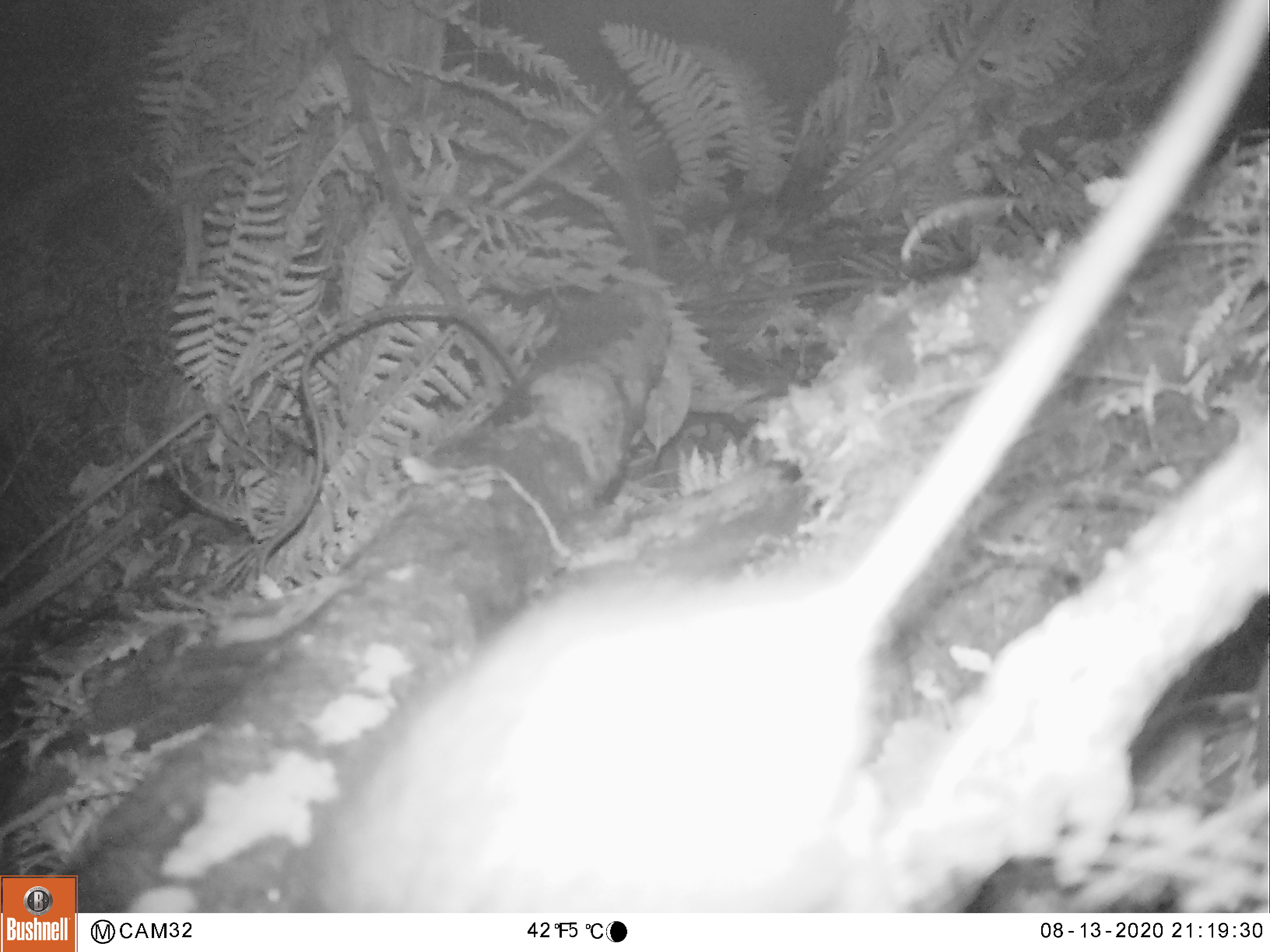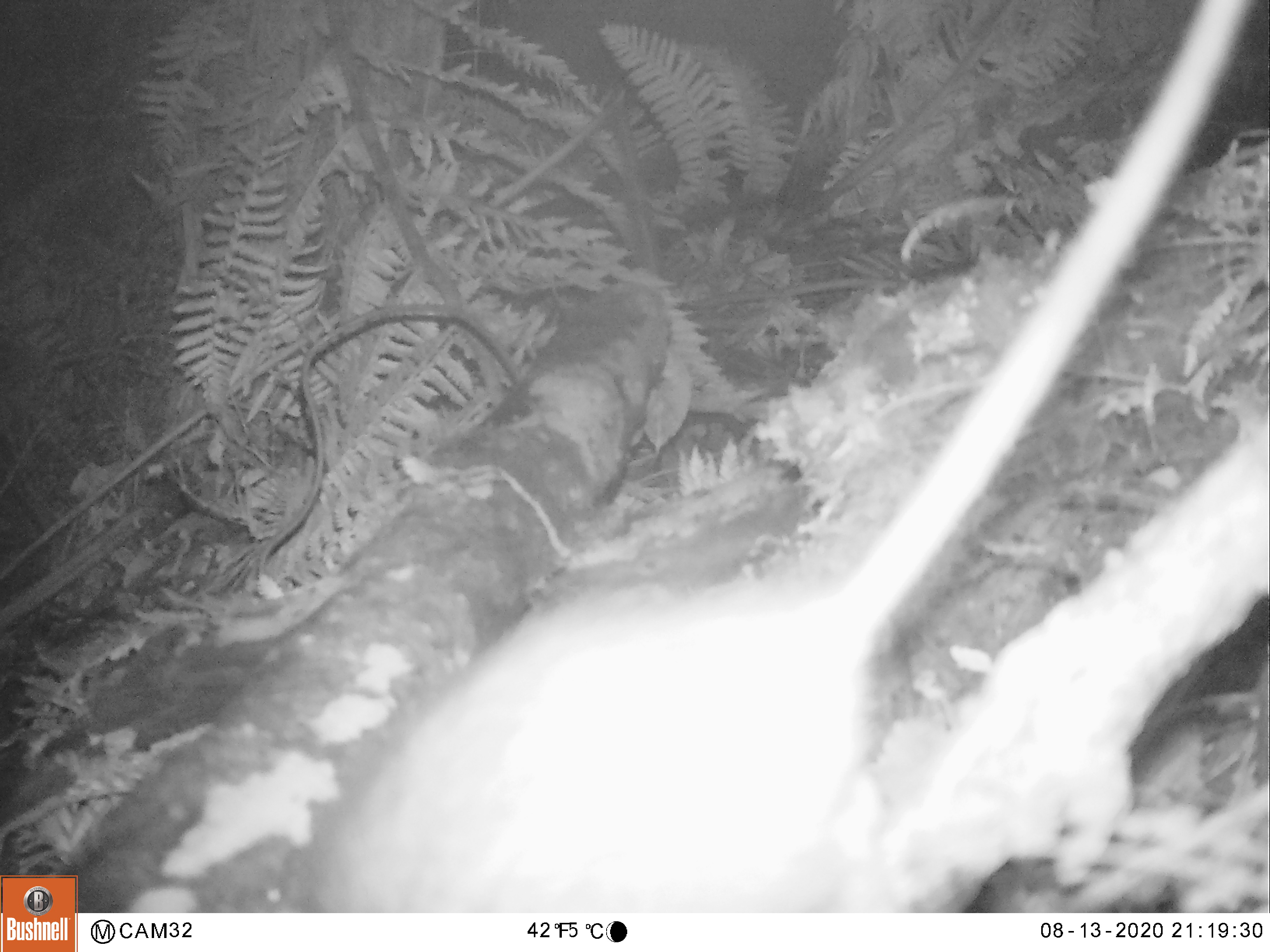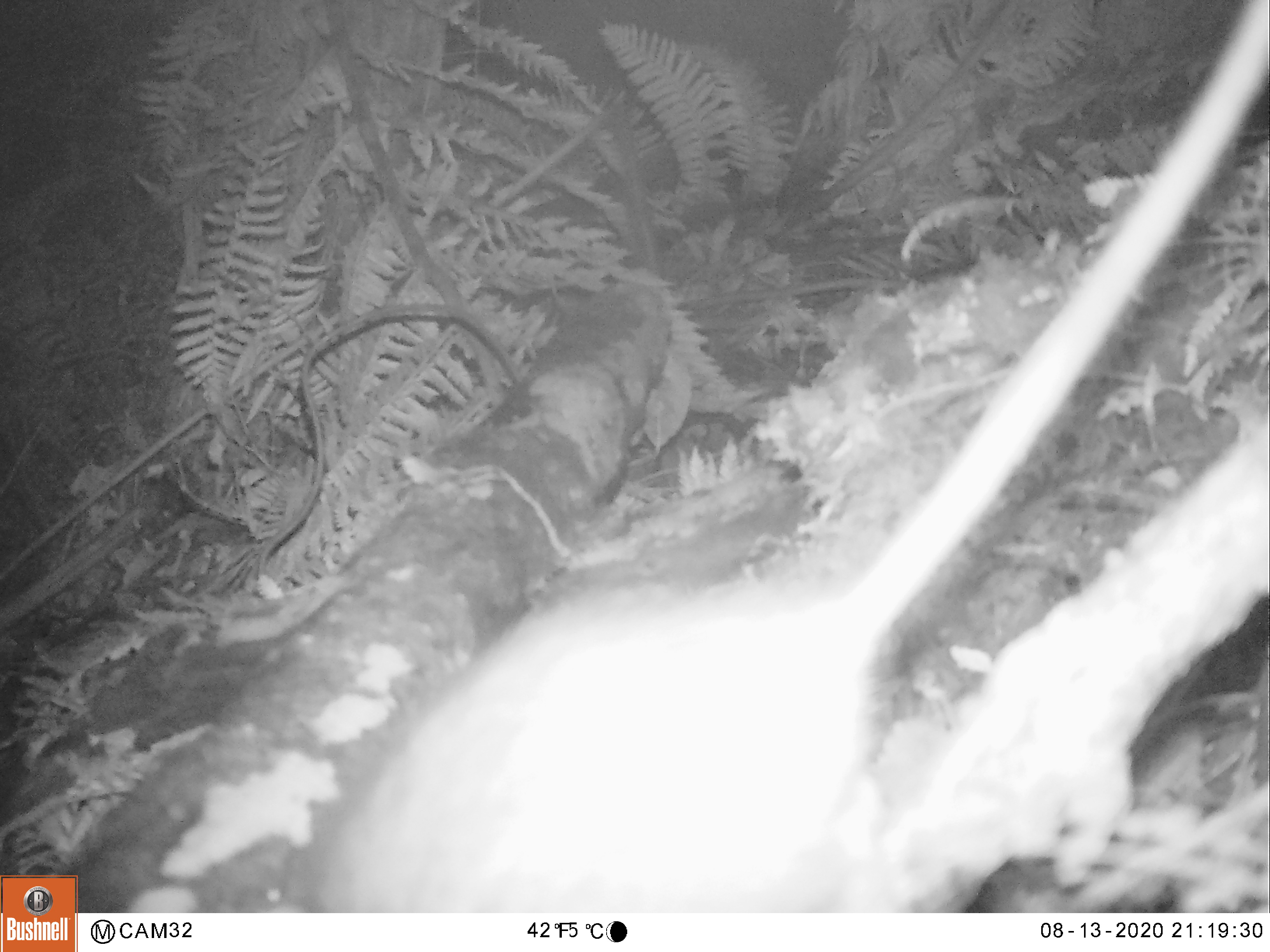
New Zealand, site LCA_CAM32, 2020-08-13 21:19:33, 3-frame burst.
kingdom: Animalia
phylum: Chordata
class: Mammalia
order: Rodentia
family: Muridae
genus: Rattus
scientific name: Rattus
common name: rat